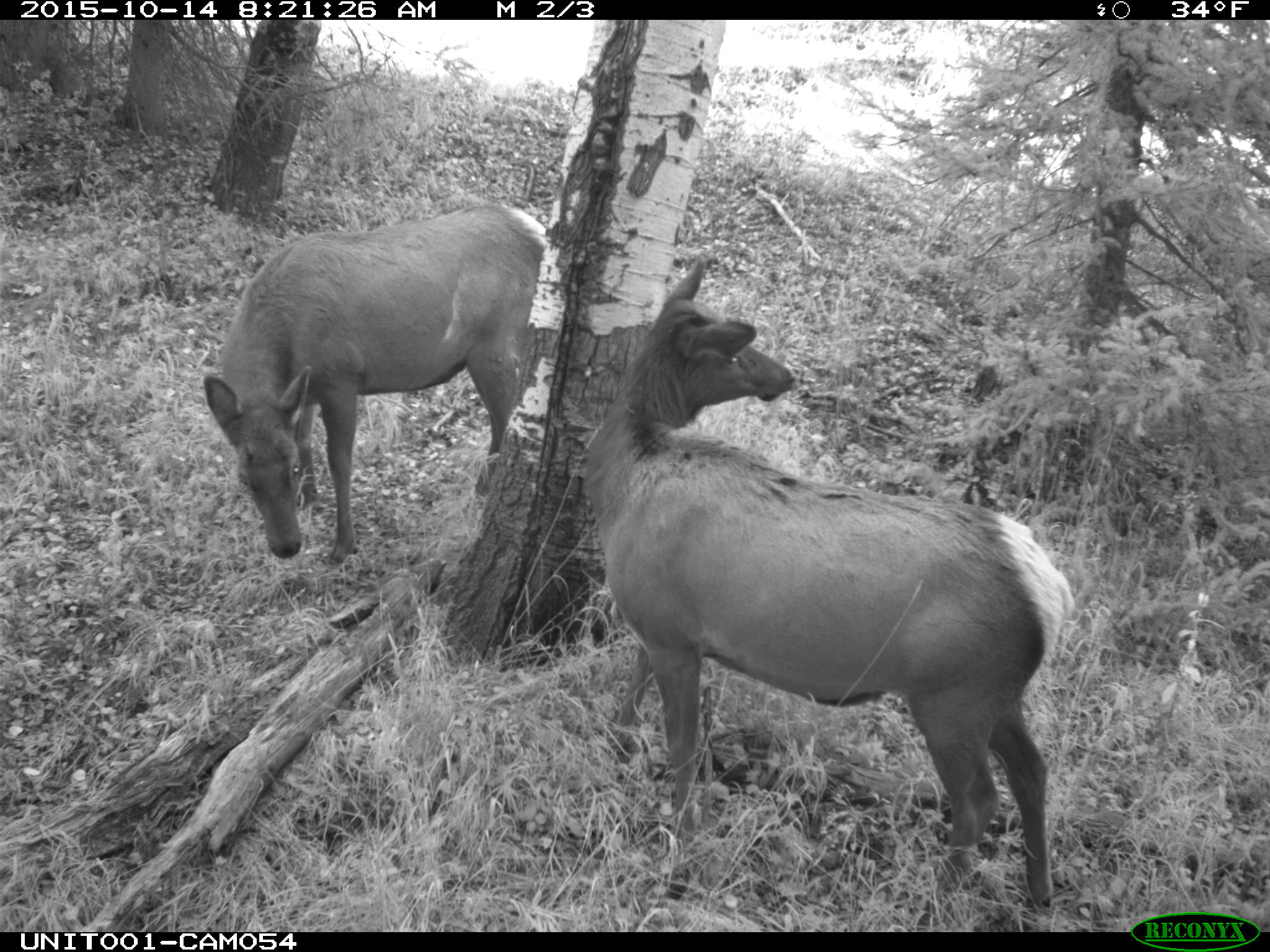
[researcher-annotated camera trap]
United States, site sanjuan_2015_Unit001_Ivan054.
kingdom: Animalia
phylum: Chordata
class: Mammalia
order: Artiodactyla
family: Cervidae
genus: Cervus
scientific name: Cervus elaphus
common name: red deer